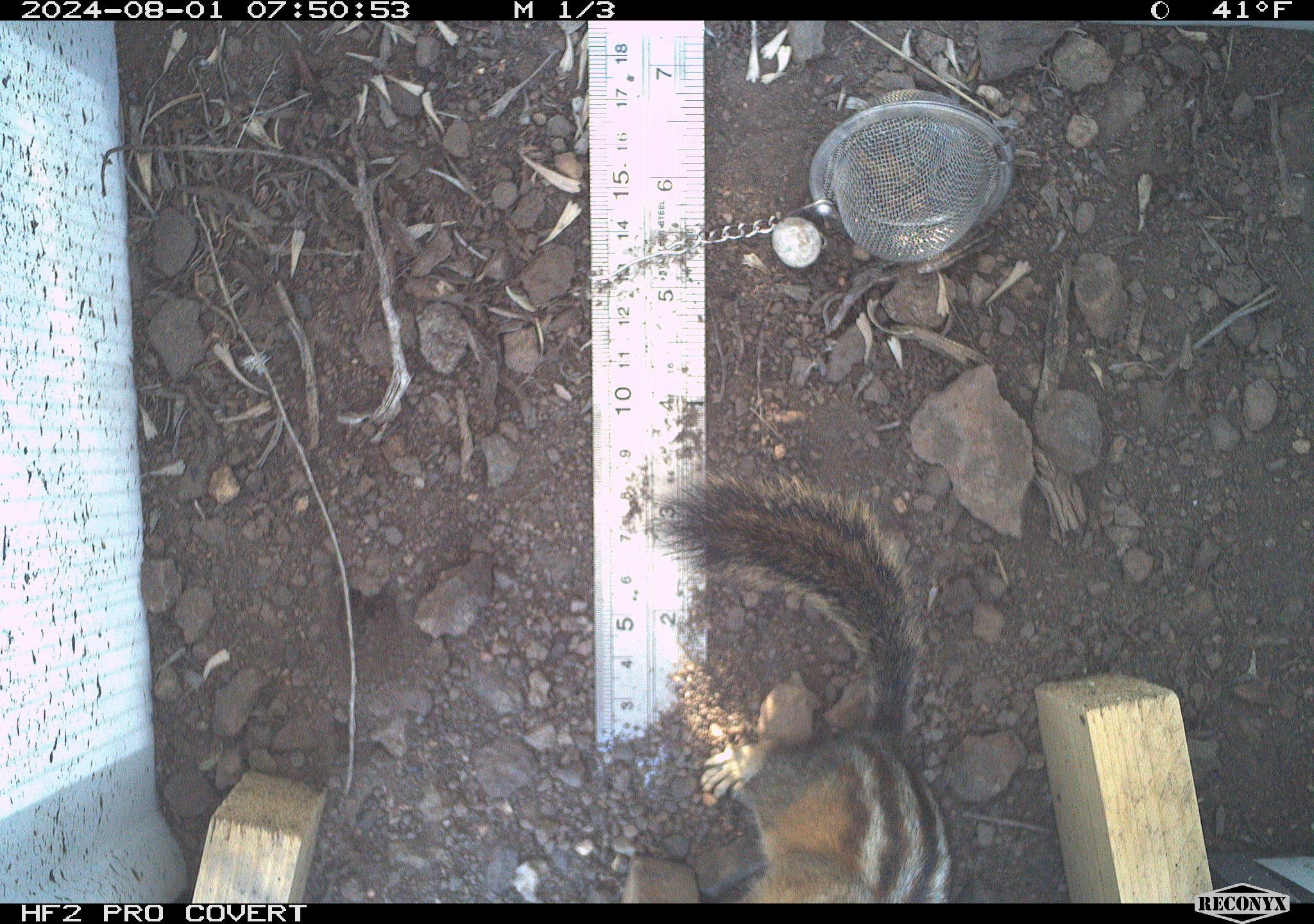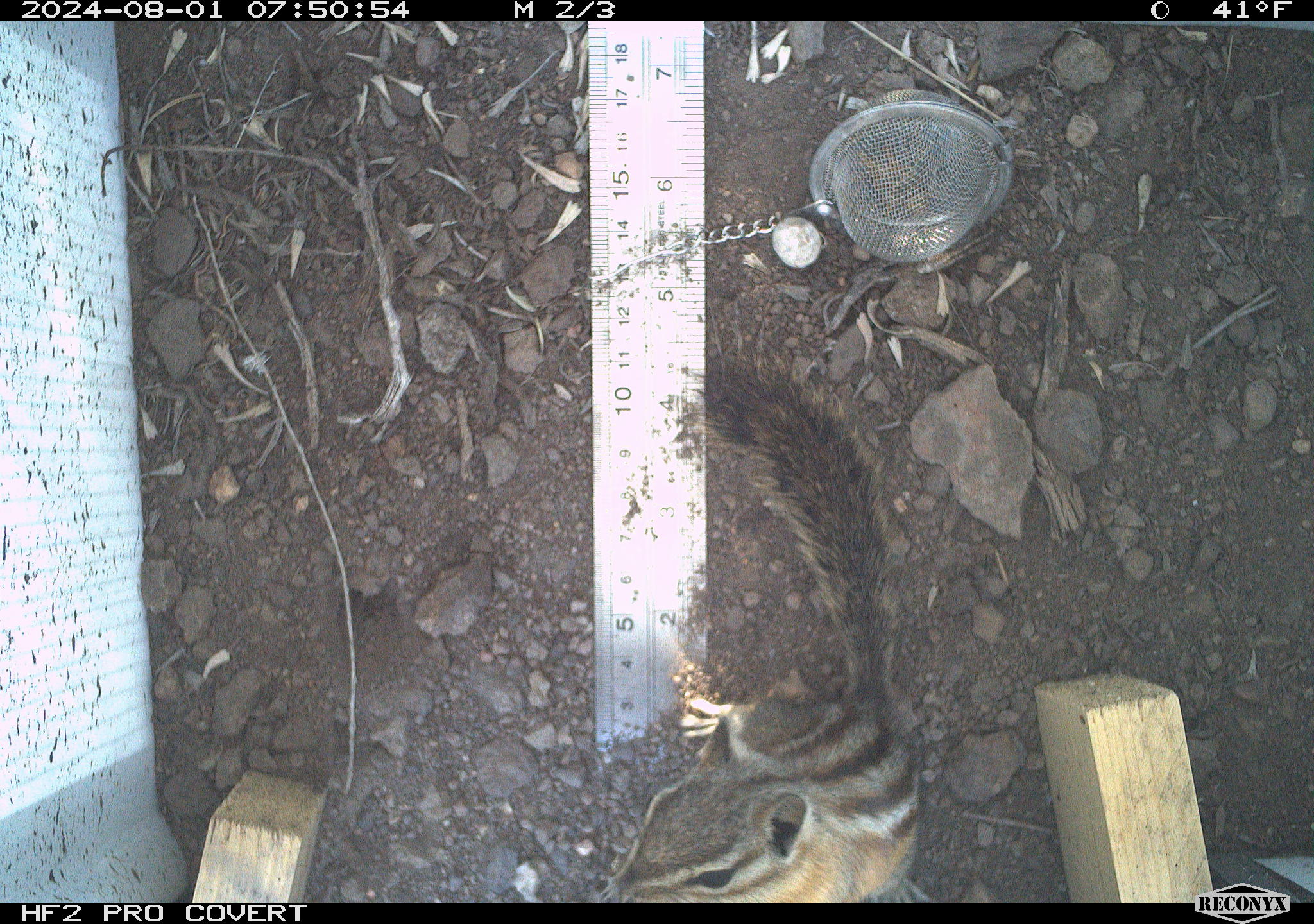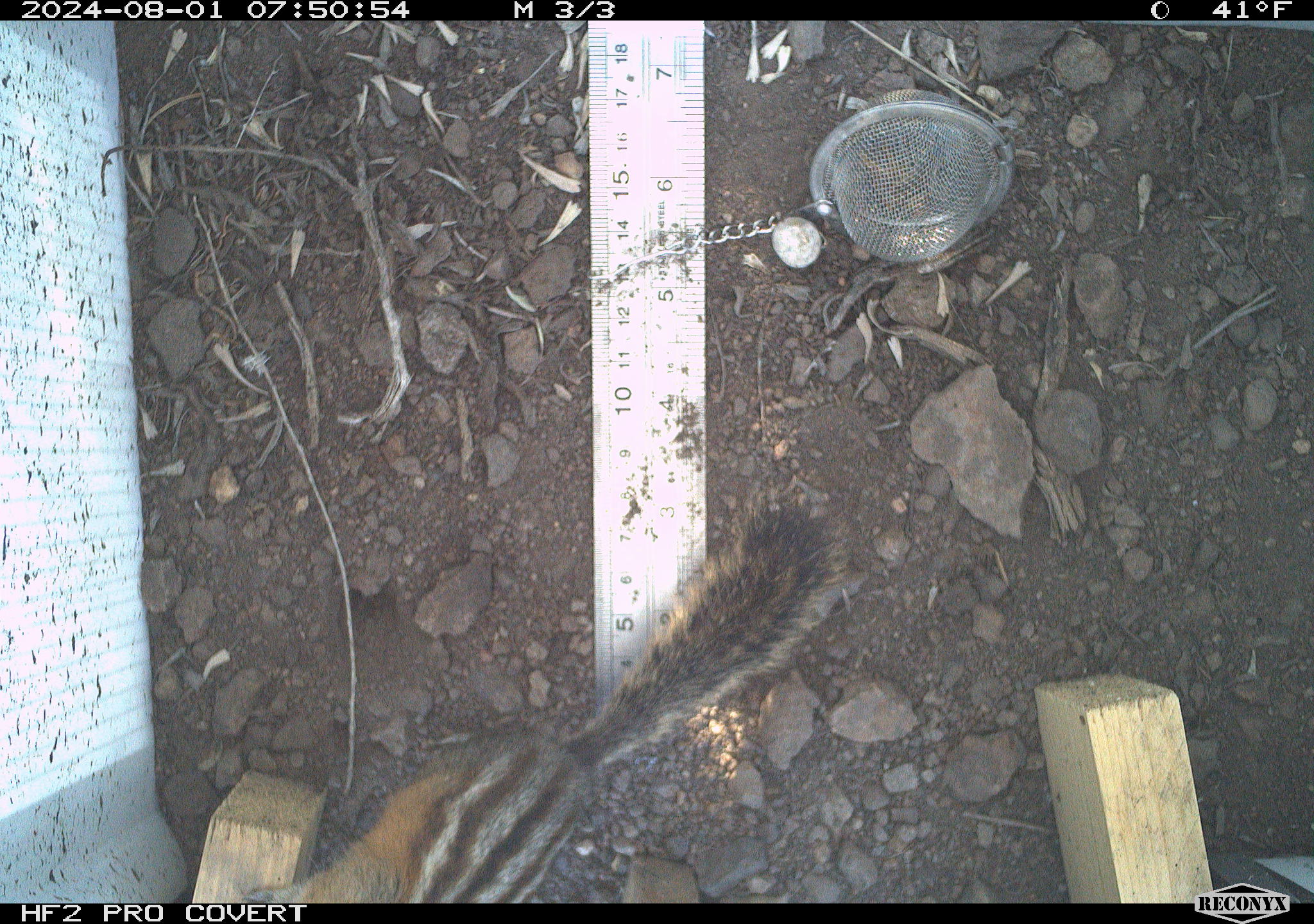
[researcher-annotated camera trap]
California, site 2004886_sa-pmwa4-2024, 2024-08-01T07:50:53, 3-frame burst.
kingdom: Animalia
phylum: Chordata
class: Mammalia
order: Rodentia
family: Sciuridae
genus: Neotamias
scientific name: Neotamias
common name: western chipmunks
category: neotamias species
Neotamias species (western chipmunks) (Neotamias).